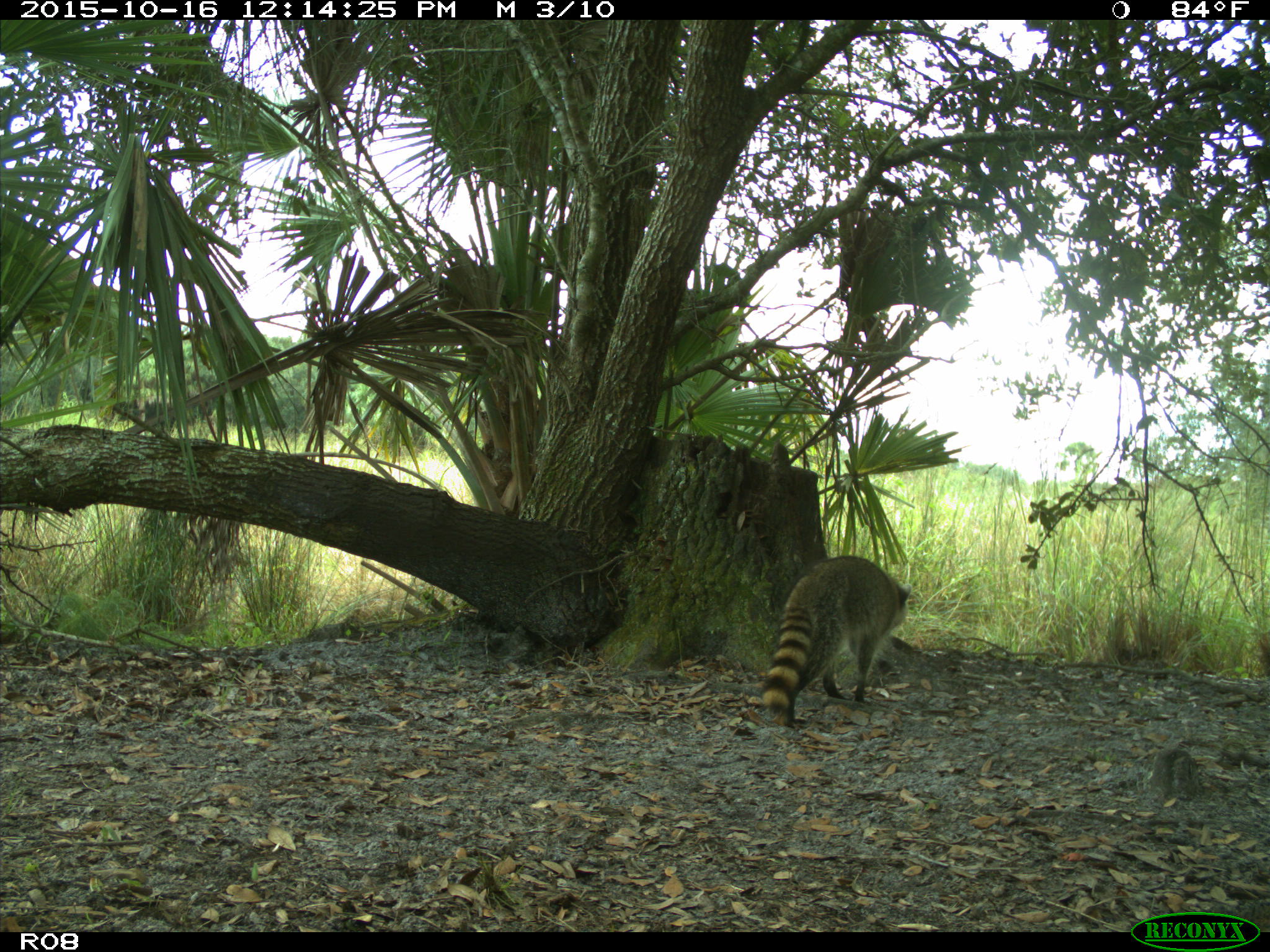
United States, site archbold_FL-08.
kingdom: Animalia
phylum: Chordata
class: Mammalia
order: Carnivora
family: Procyonidae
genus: Procyon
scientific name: Procyon lotor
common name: common raccoon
Procyon lotor (common raccoon).